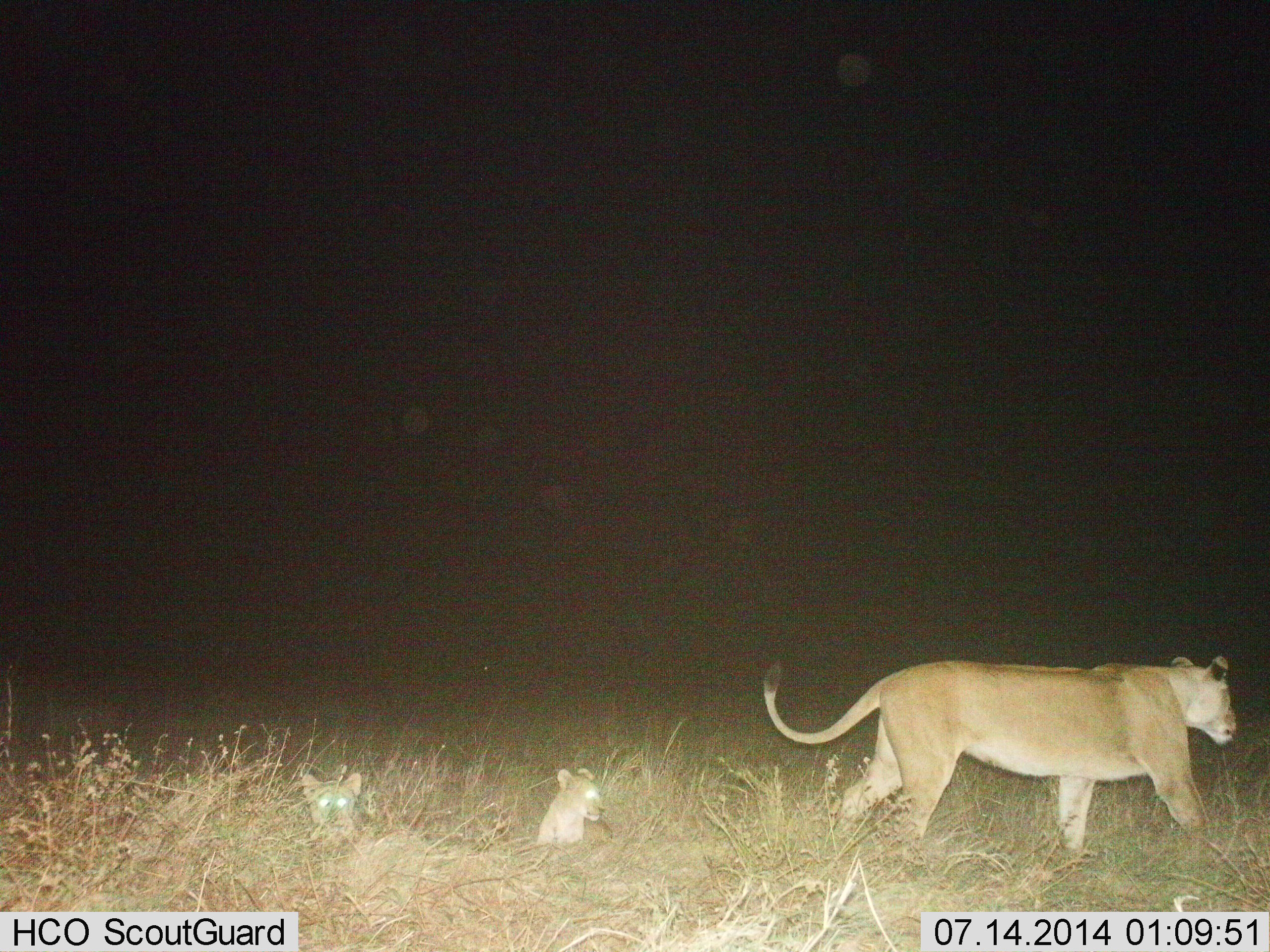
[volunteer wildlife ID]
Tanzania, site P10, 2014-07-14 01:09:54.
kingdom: Animalia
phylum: Chordata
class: Mammalia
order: Carnivora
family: Felidae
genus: Panthera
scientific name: Panthera leo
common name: lion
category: lionfemale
Lionfemale (lion) (Panthera leo), count 3. Behavior (volunteer vote fractions): standing 20%, resting 80%, moving 90%, interacting 0%. Young present (vote fraction): 50%. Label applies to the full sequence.